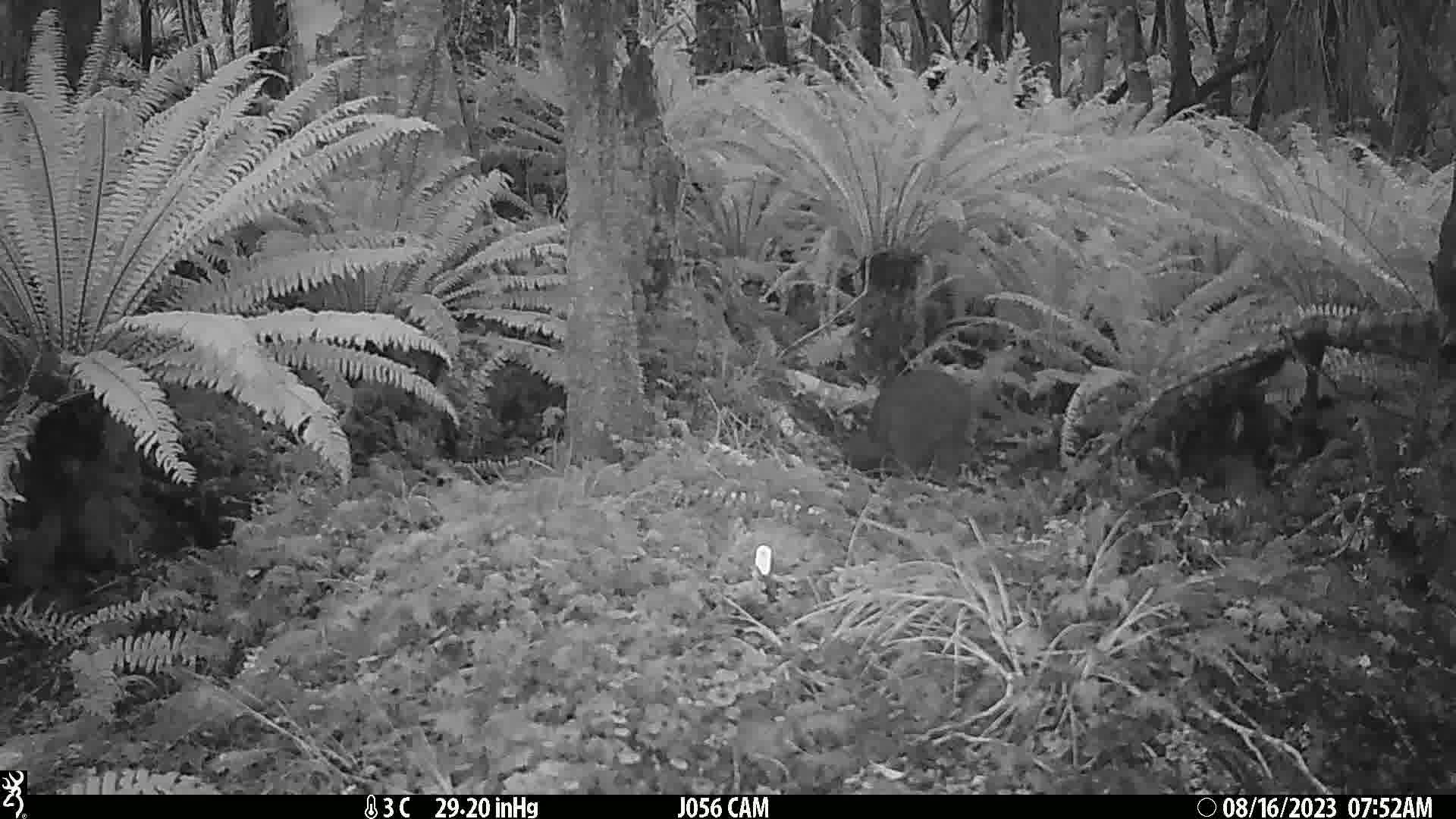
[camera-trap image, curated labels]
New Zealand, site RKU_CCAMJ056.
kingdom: Animalia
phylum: Chordata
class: Aves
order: Apterygiformes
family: Apterygidae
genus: Apteryx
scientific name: Apteryx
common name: kiwi